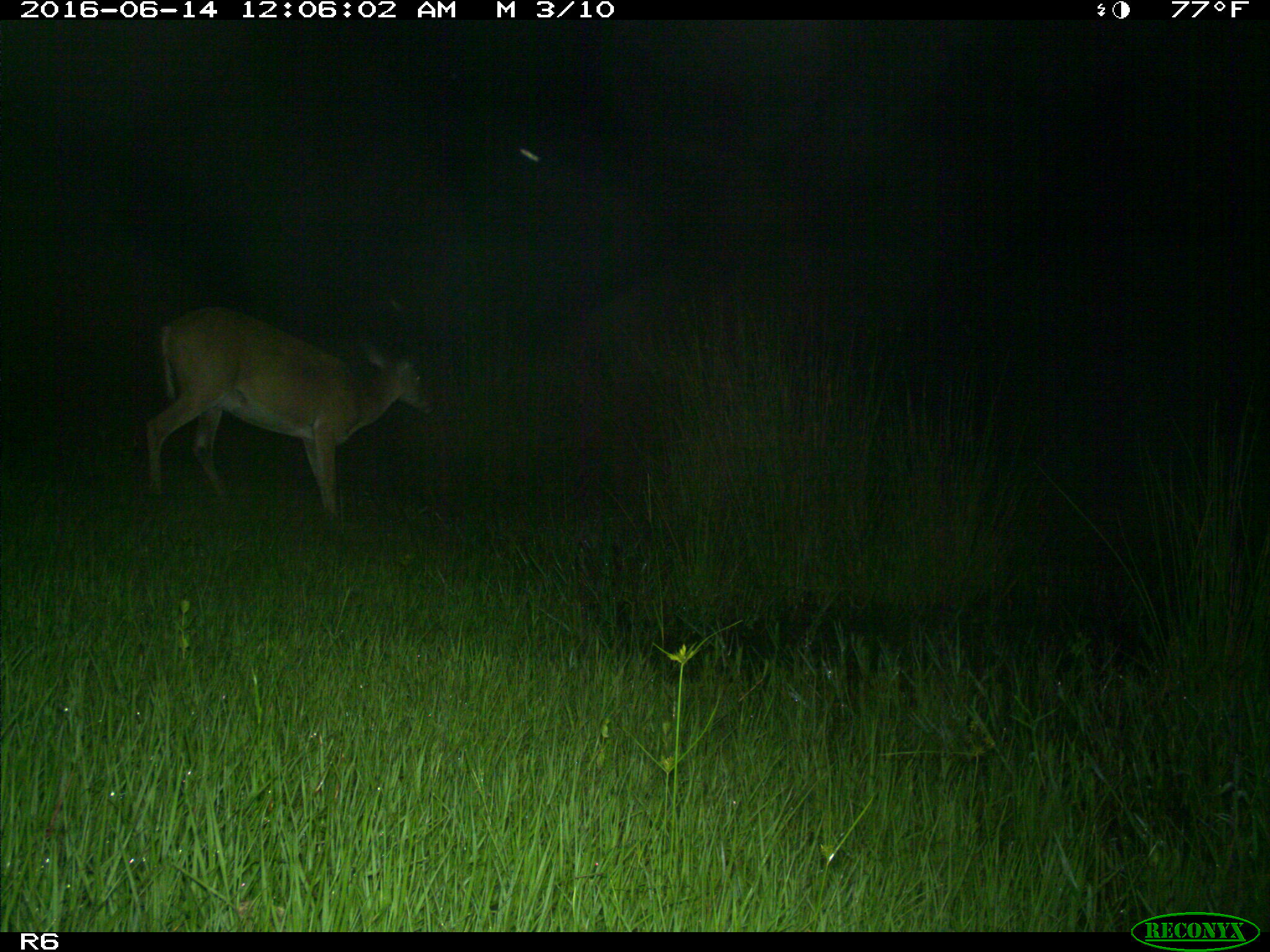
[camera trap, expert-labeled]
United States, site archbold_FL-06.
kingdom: Animalia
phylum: Chordata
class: Mammalia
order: Artiodactyla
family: Cervidae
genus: Odocoileus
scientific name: Odocoileus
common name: deer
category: unidentified deer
Unidentified deer (deer) (Odocoileus).